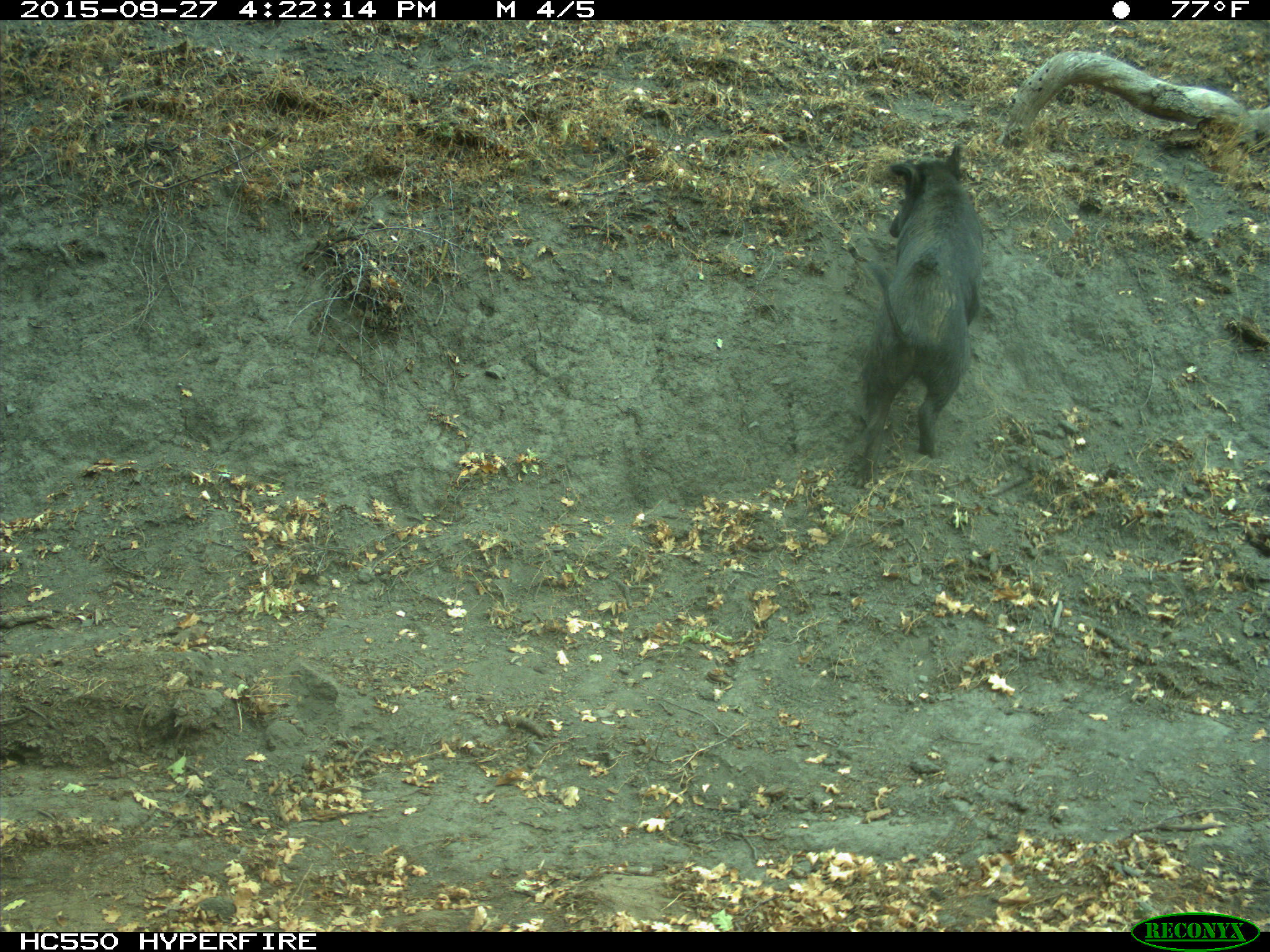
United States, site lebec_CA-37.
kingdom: Animalia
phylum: Chordata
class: Mammalia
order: Artiodactyla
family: Suidae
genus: Sus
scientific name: Sus scrofa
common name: wild boar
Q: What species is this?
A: Sus scrofa (wild boar).